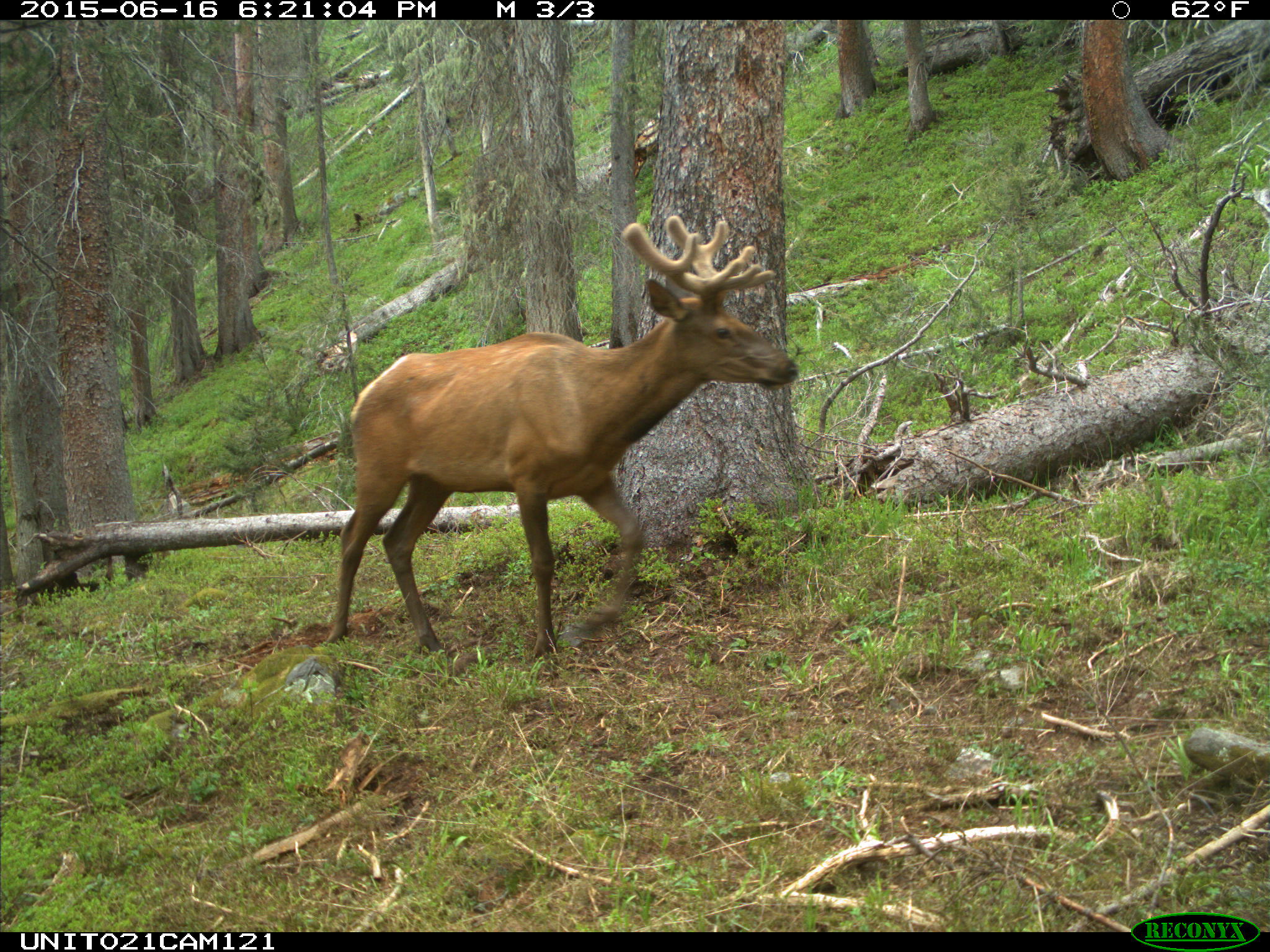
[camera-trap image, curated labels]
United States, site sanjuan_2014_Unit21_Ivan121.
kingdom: Animalia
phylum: Chordata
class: Mammalia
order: Artiodactyla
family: Cervidae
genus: Cervus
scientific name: Cervus elaphus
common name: red deer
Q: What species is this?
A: Cervus elaphus (red deer).